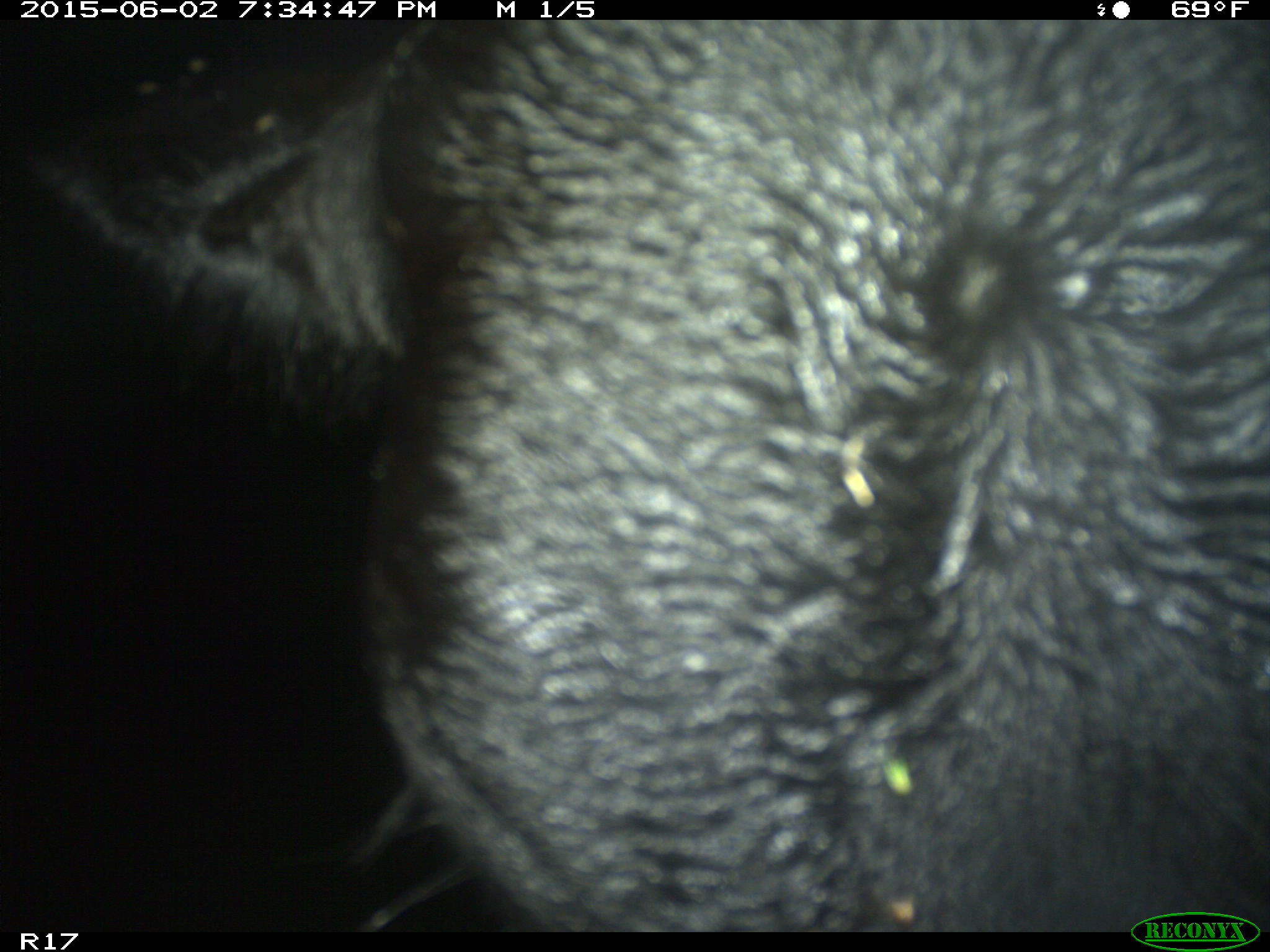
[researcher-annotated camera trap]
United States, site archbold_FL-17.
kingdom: Animalia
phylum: Chordata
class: Mammalia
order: Artiodactyla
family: Bovidae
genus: Bos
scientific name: Bos taurus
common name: domestic cow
Bos taurus (domestic cow).